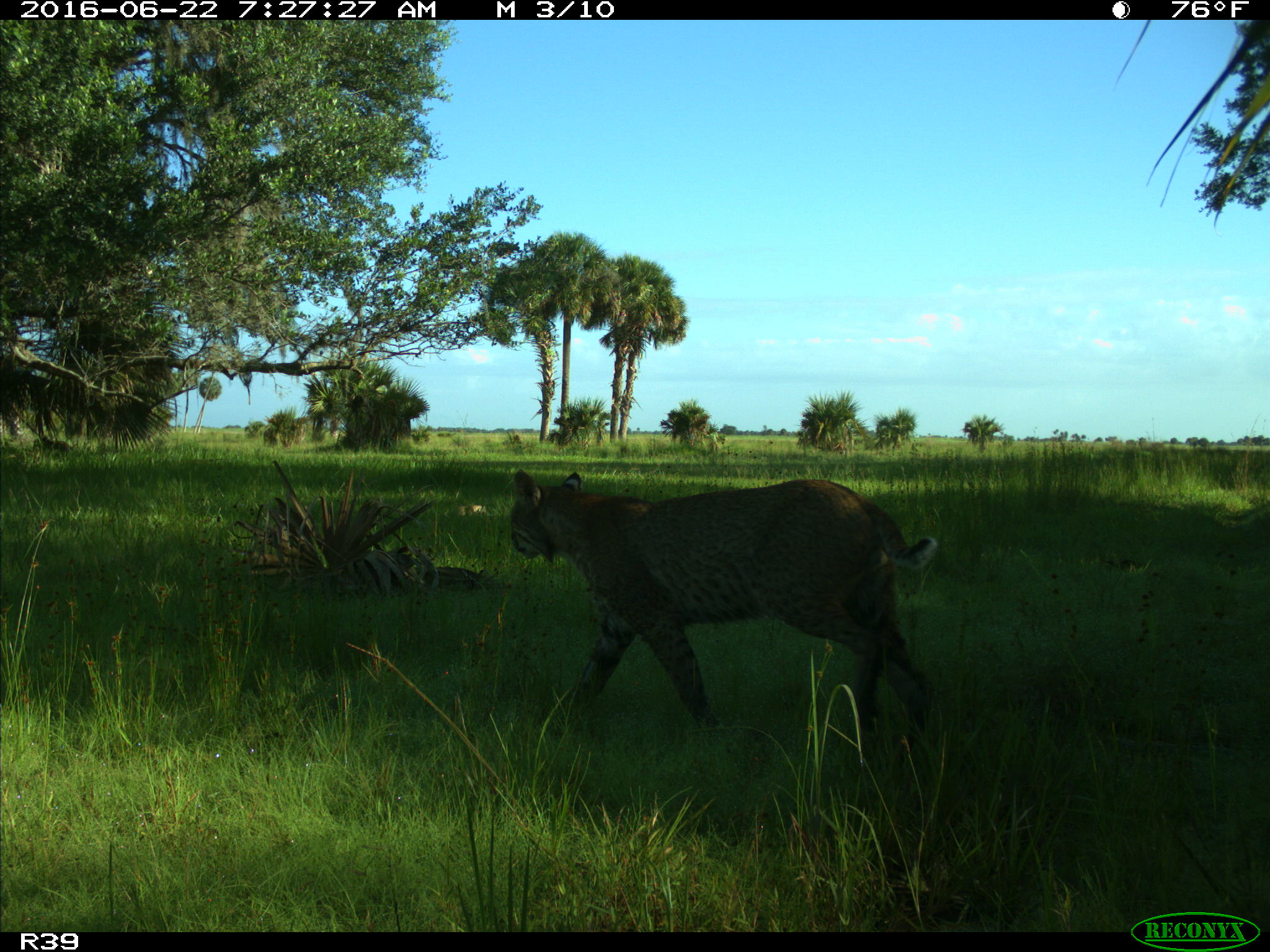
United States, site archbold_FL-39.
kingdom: Animalia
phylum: Chordata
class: Mammalia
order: Carnivora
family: Felidae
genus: Lynx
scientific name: Lynx rufus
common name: bobcat